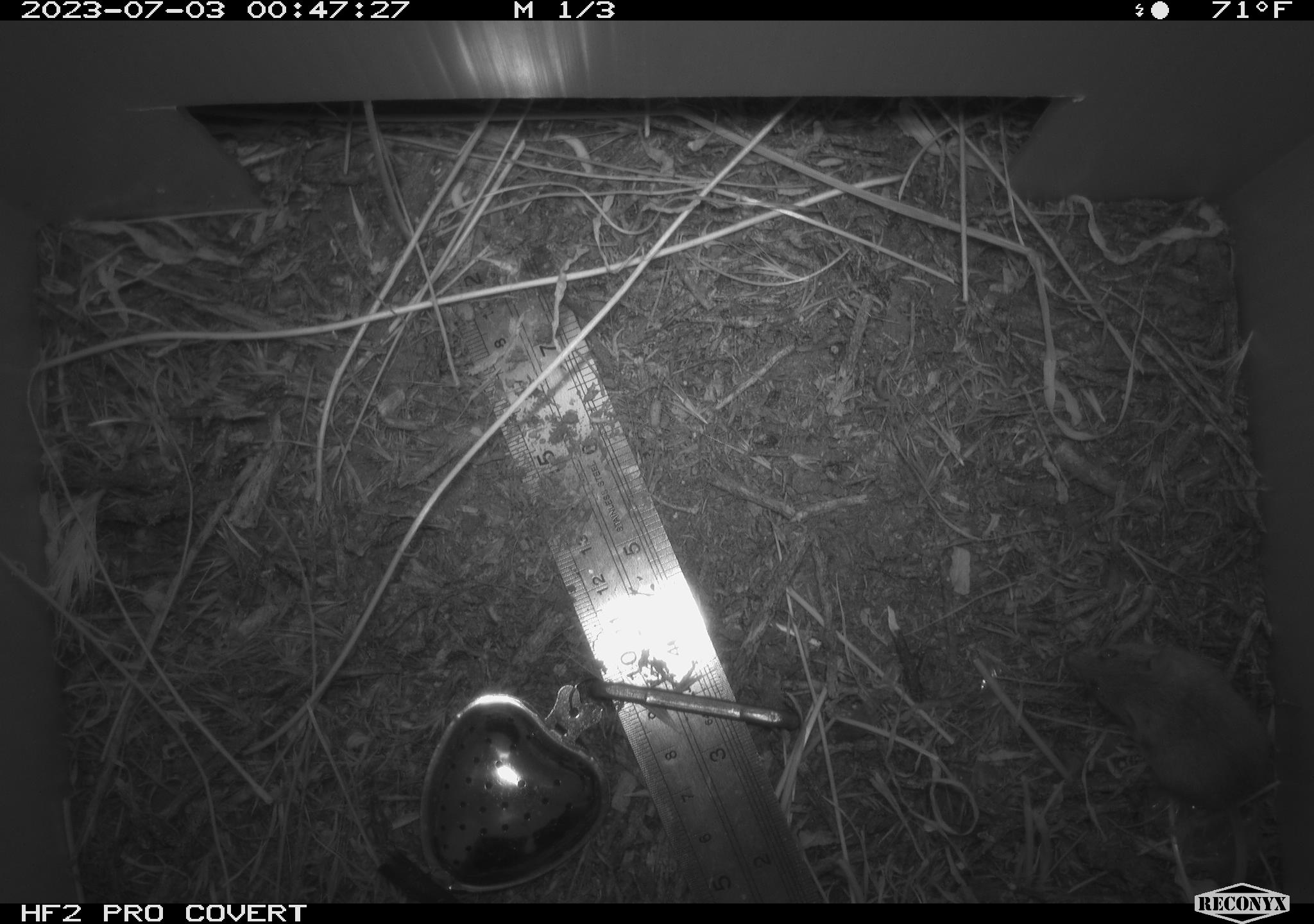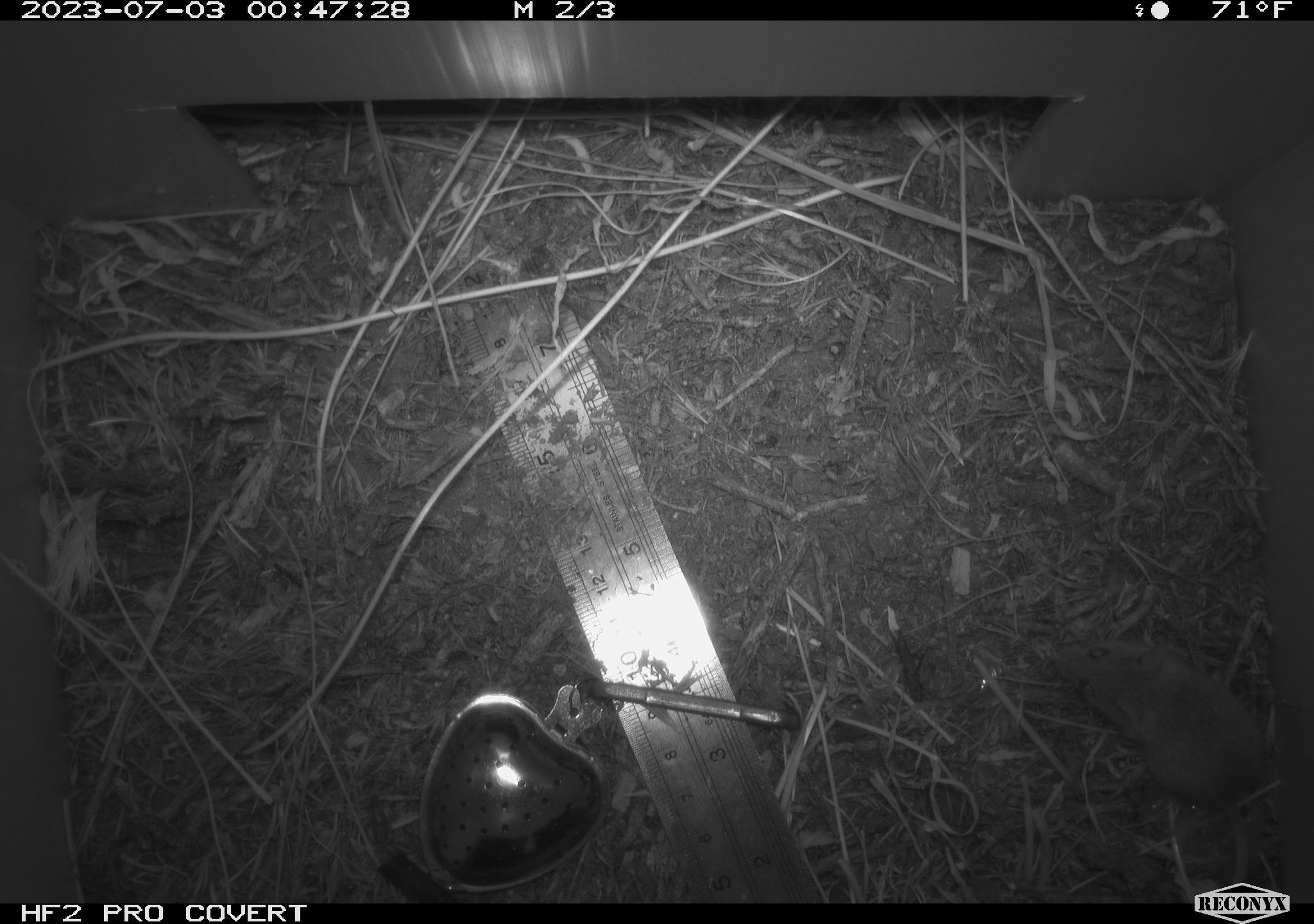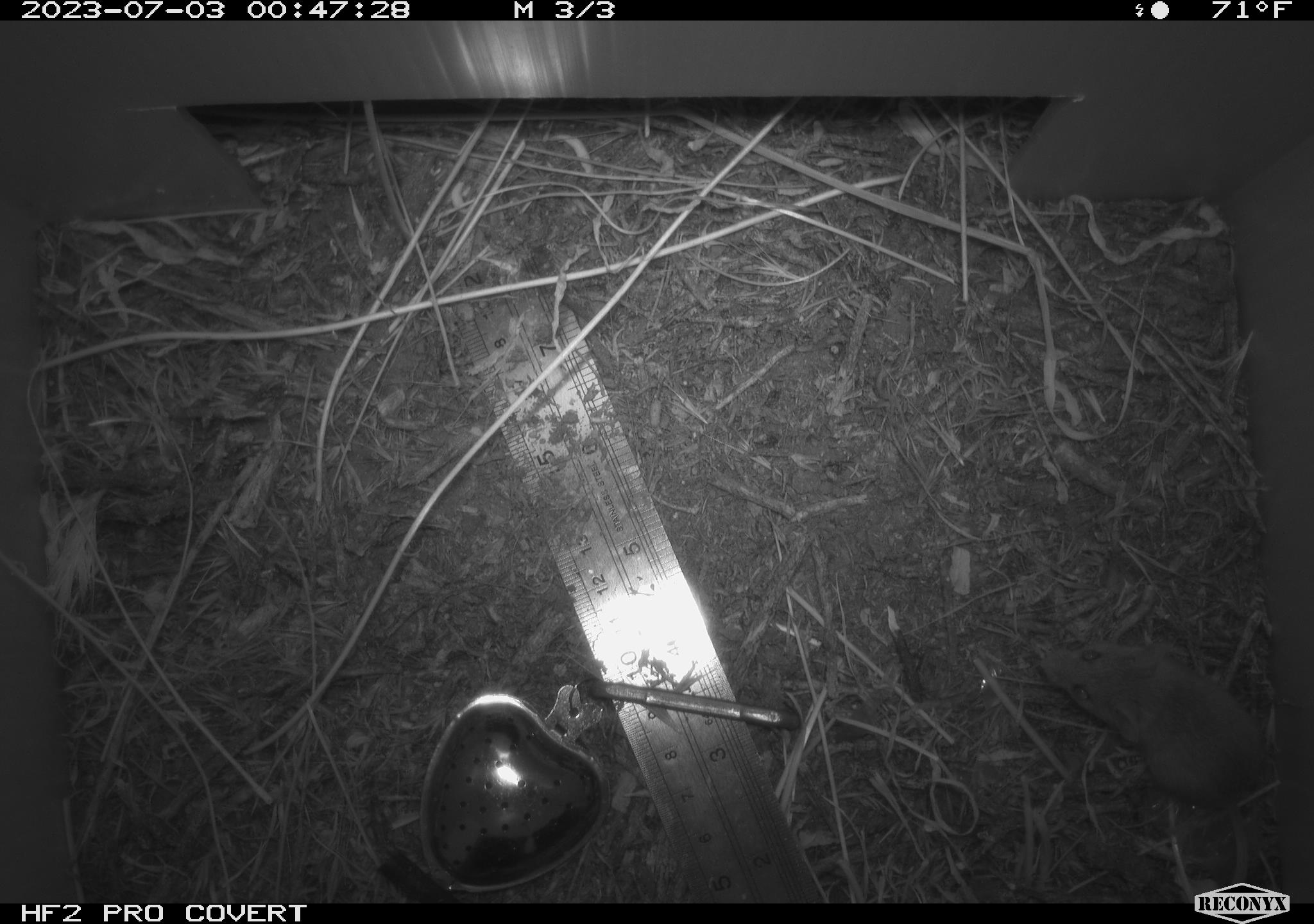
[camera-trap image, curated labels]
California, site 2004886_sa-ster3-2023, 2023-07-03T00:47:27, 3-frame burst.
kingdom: Animalia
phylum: Chordata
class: Mammalia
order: Rodentia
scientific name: Rodentia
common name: mouse species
Mouse species (Rodentia).